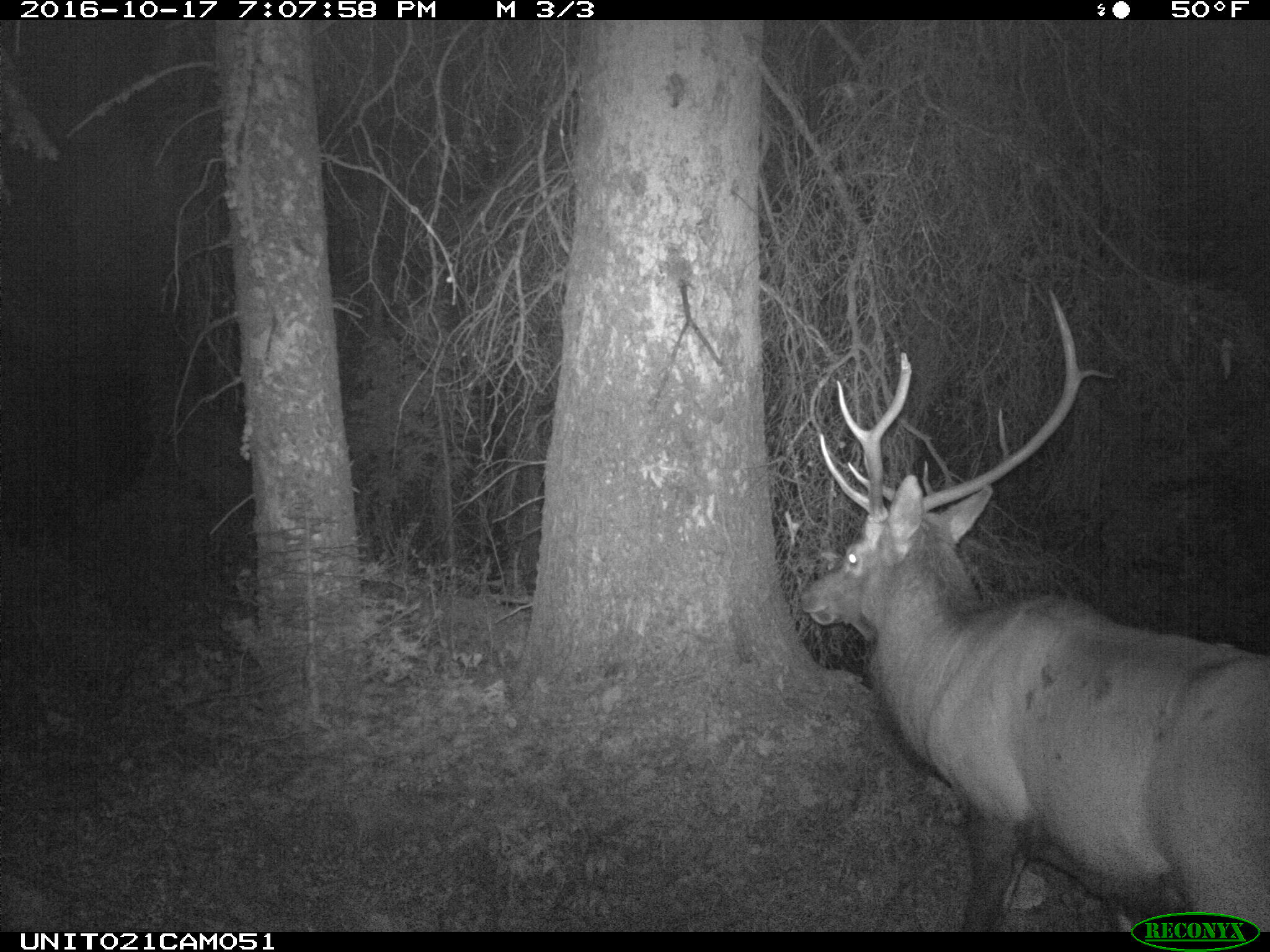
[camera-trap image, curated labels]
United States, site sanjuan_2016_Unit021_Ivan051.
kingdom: Animalia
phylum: Chordata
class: Mammalia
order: Artiodactyla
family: Cervidae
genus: Cervus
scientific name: Cervus elaphus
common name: red deer